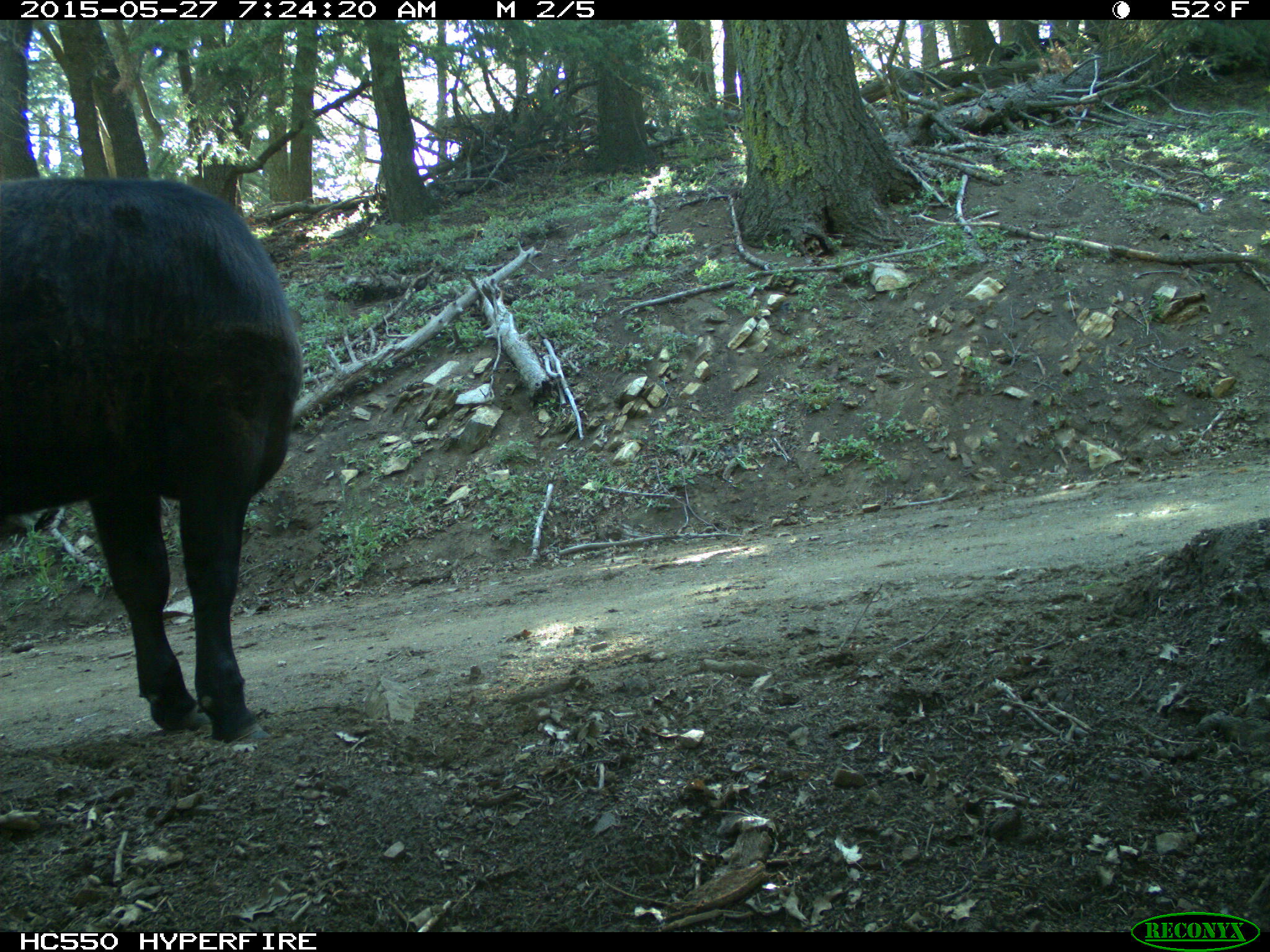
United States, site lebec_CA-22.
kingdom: Animalia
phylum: Chordata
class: Mammalia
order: Artiodactyla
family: Bovidae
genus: Bos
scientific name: Bos taurus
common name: domestic cow